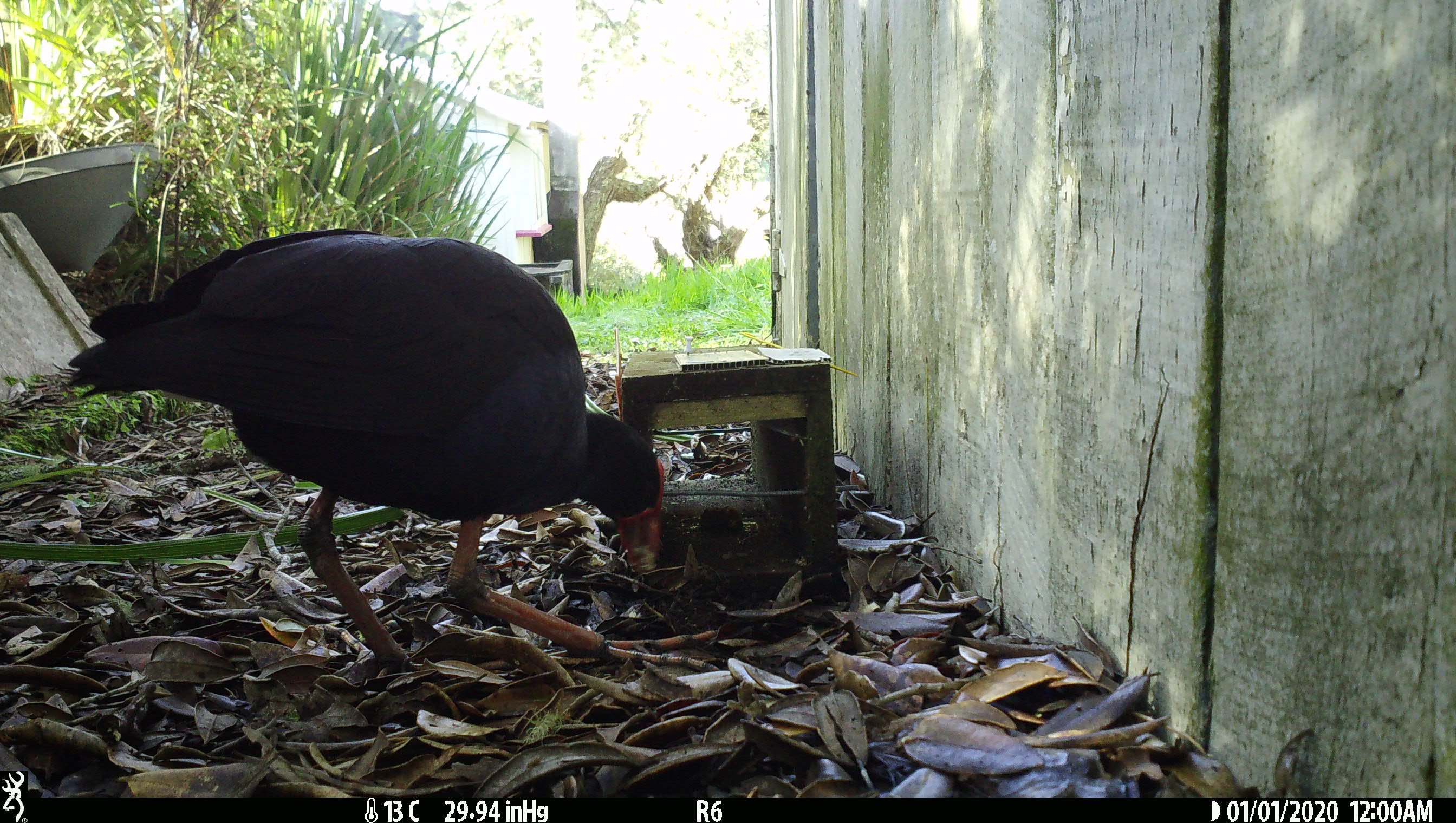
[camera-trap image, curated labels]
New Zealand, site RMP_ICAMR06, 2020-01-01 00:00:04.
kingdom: Animalia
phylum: Chordata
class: Aves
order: Gruiformes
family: Rallidae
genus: Porphyrio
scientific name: Porphyrio melanotus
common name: australasian swamphen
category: pukeko